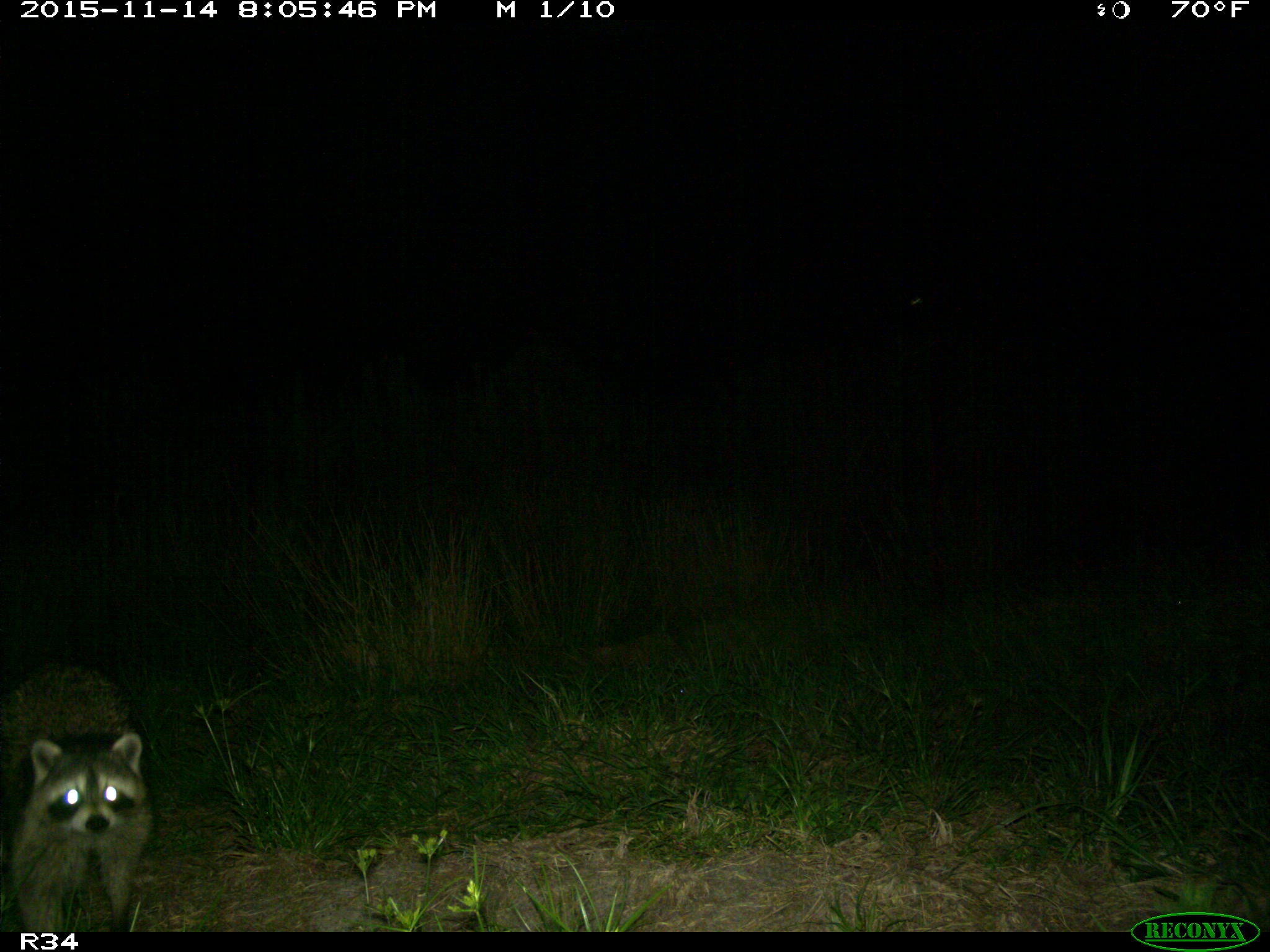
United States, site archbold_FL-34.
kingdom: Animalia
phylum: Chordata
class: Mammalia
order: Carnivora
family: Procyonidae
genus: Procyon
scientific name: Procyon lotor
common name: common raccoon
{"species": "Procyon lotor (common raccoon)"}